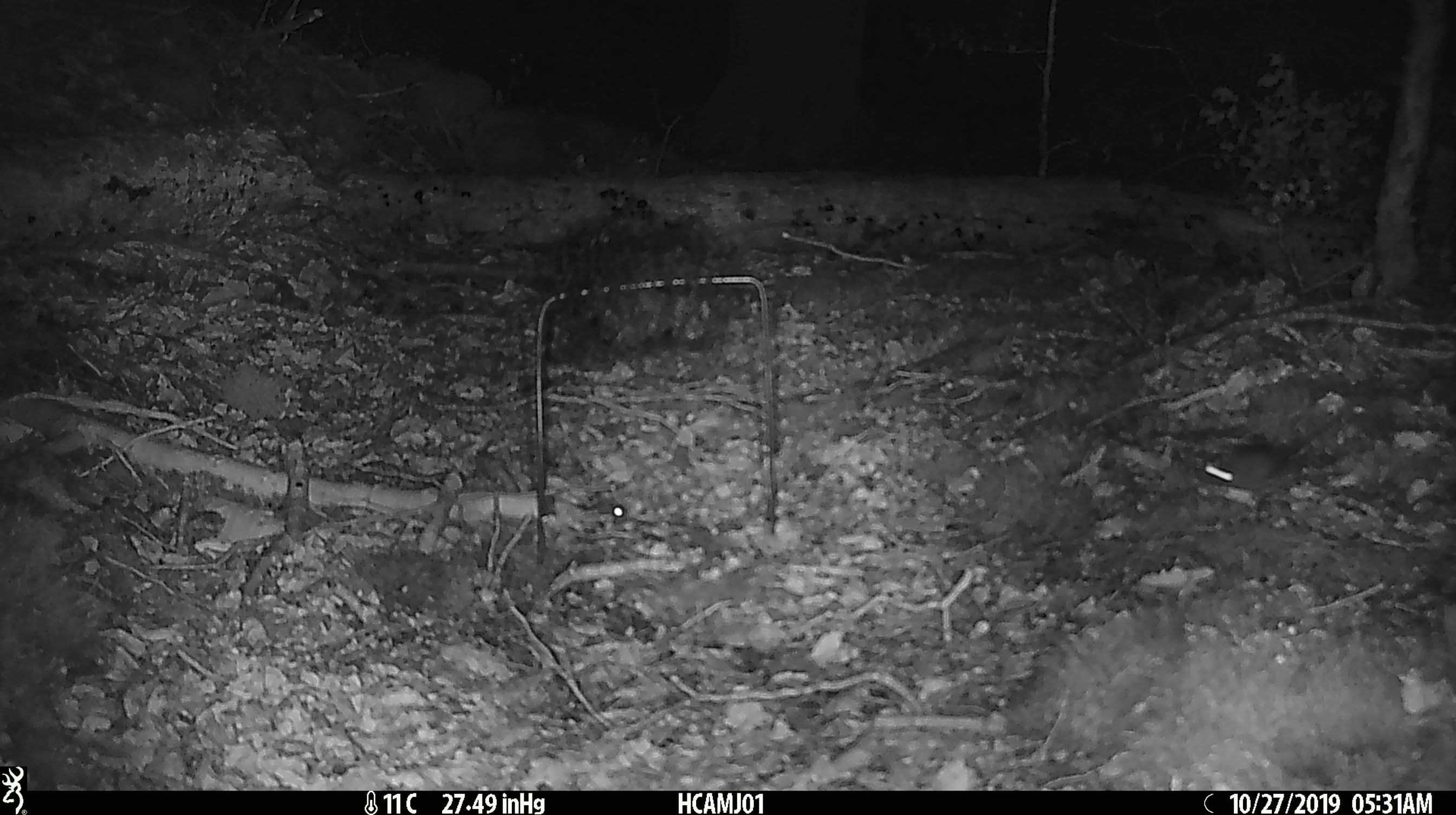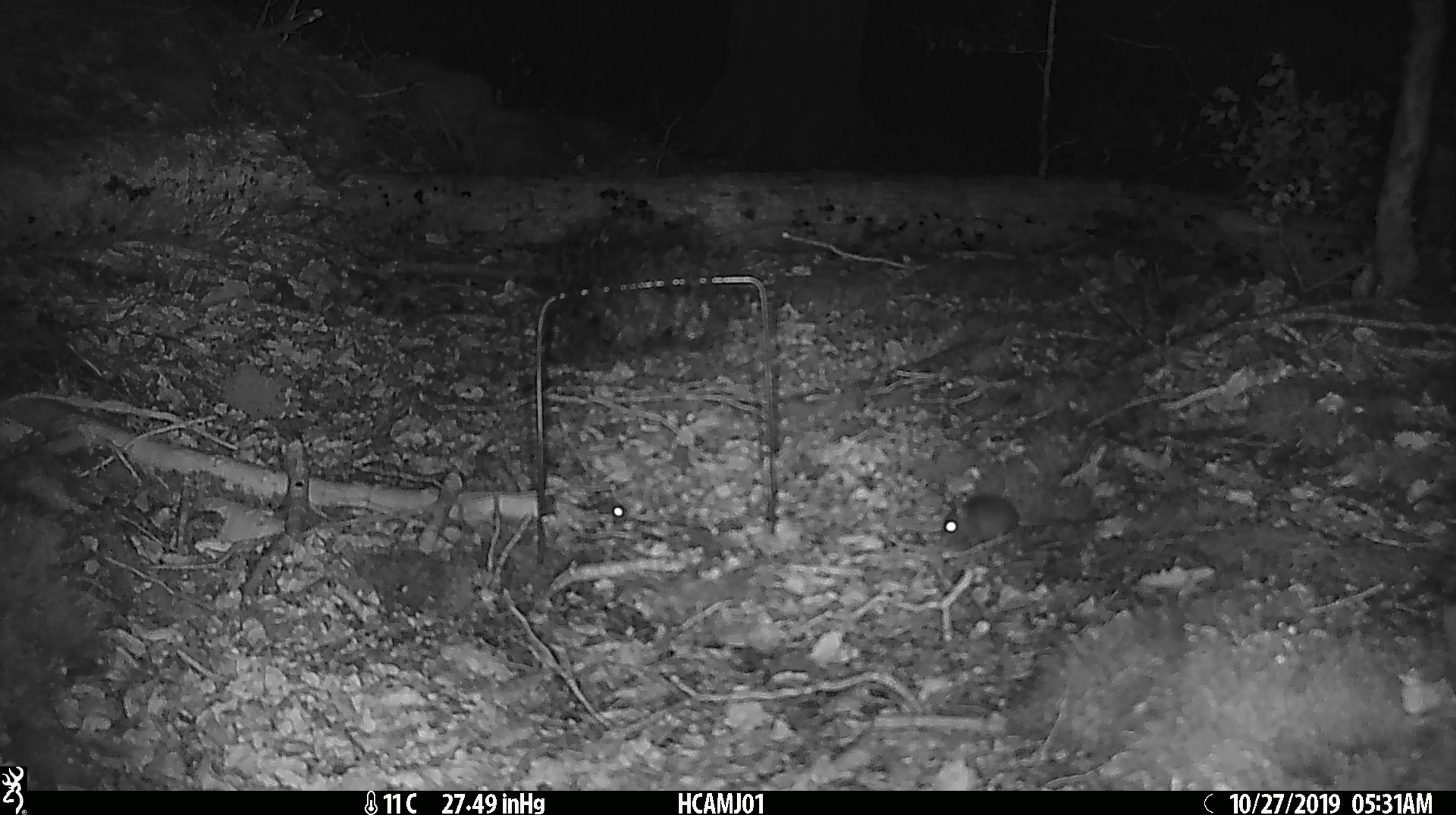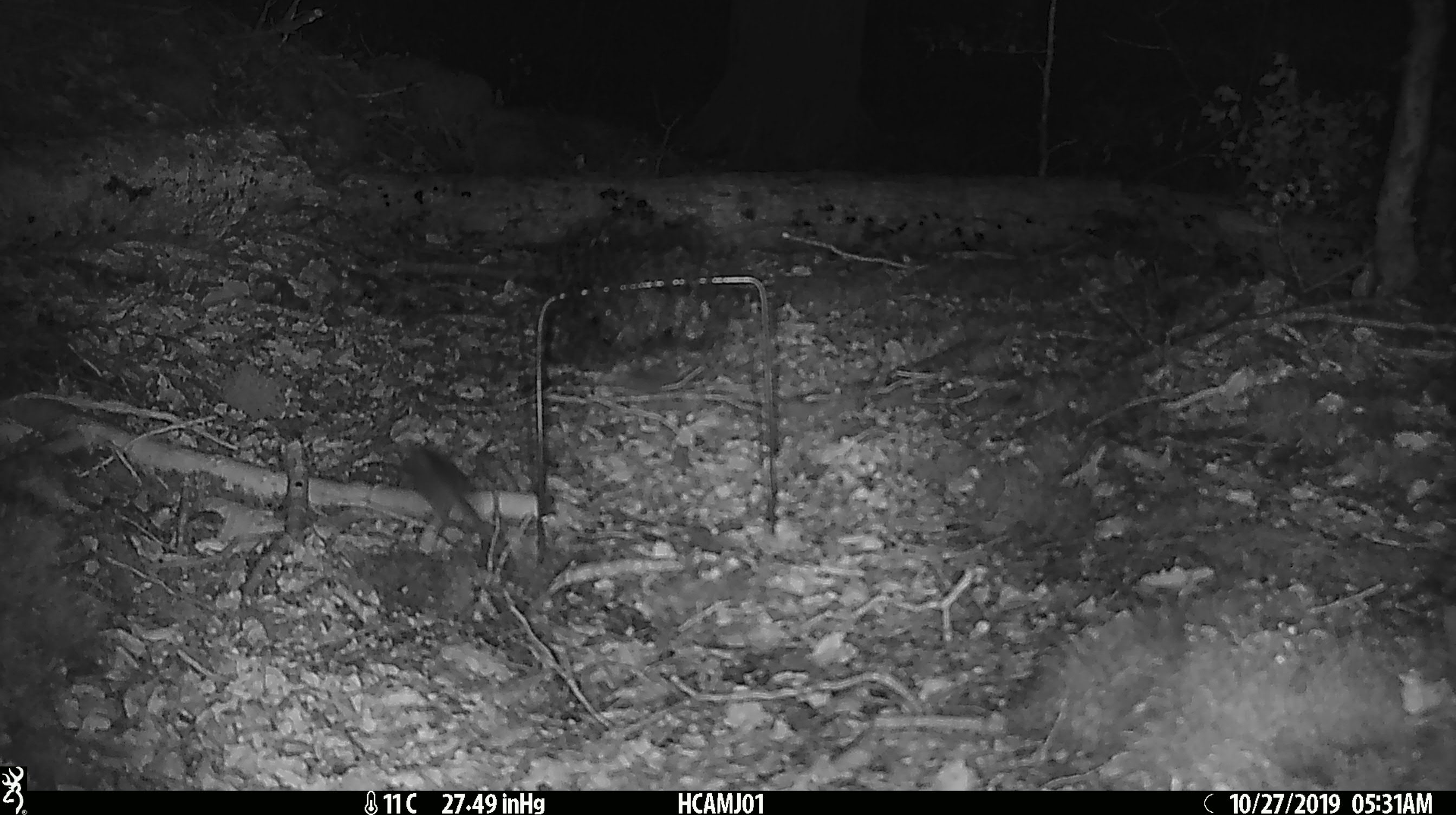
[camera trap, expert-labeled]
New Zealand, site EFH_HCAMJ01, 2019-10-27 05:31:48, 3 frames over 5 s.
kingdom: Animalia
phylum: Chordata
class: Mammalia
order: Rodentia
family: Muridae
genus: Mus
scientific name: Mus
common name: mouse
Mouse (Mus).